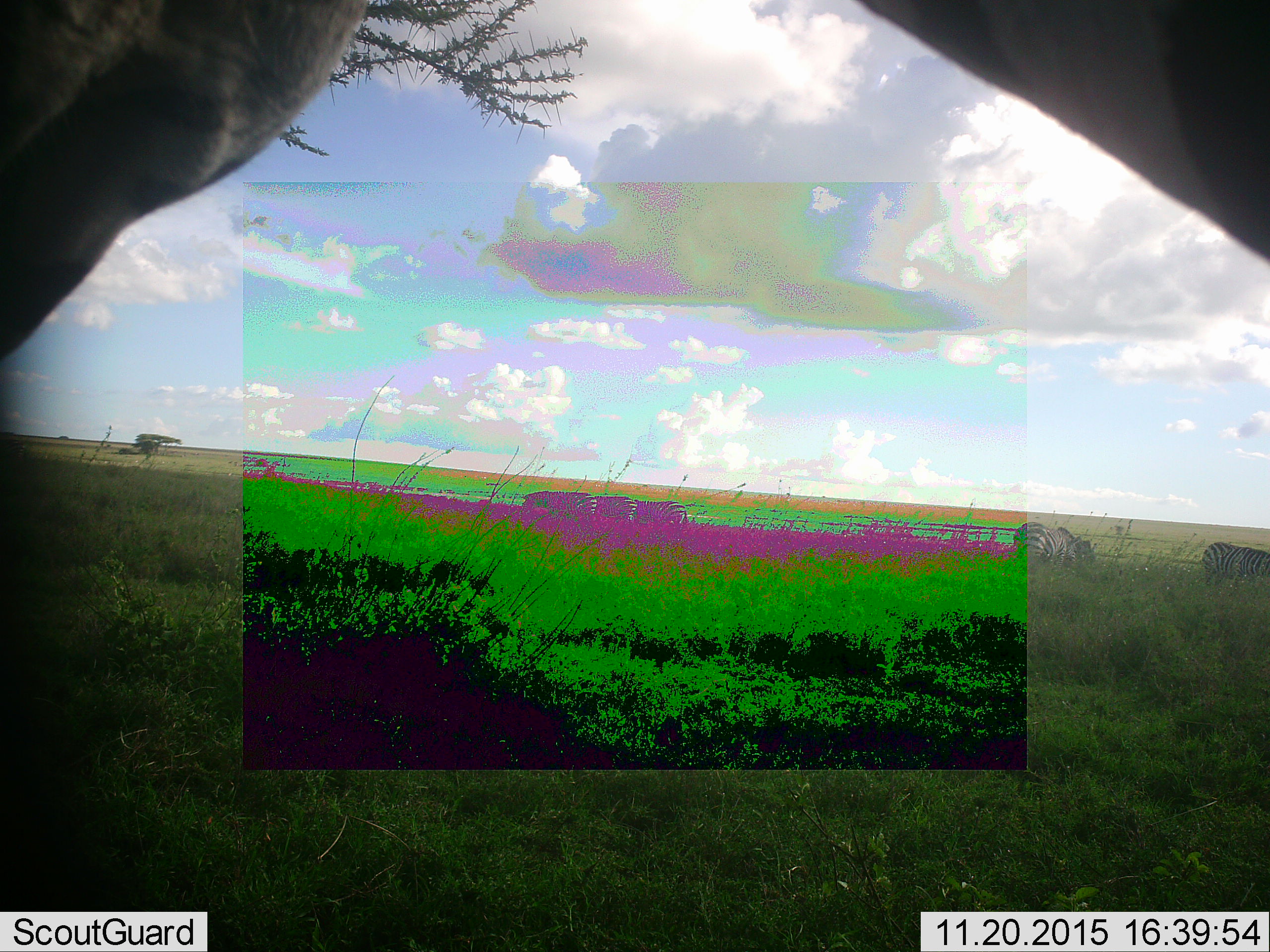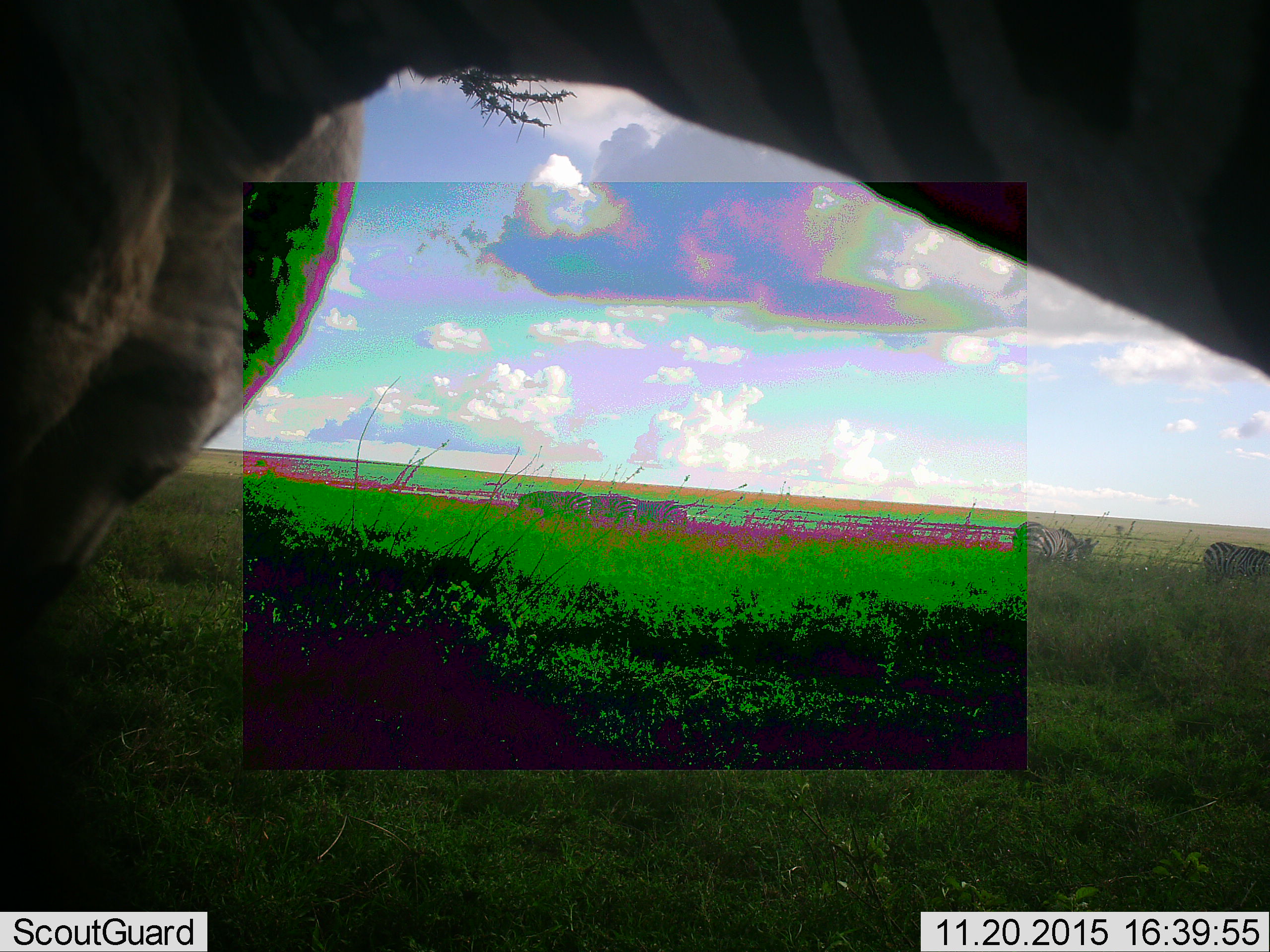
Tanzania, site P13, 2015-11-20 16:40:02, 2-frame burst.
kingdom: Animalia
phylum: Chordata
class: Mammalia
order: Perissodactyla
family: Equidae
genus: Equus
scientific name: Equus quagga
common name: plains zebra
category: zebra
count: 6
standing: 80%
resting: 0%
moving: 0%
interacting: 0%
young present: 0%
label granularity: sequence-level